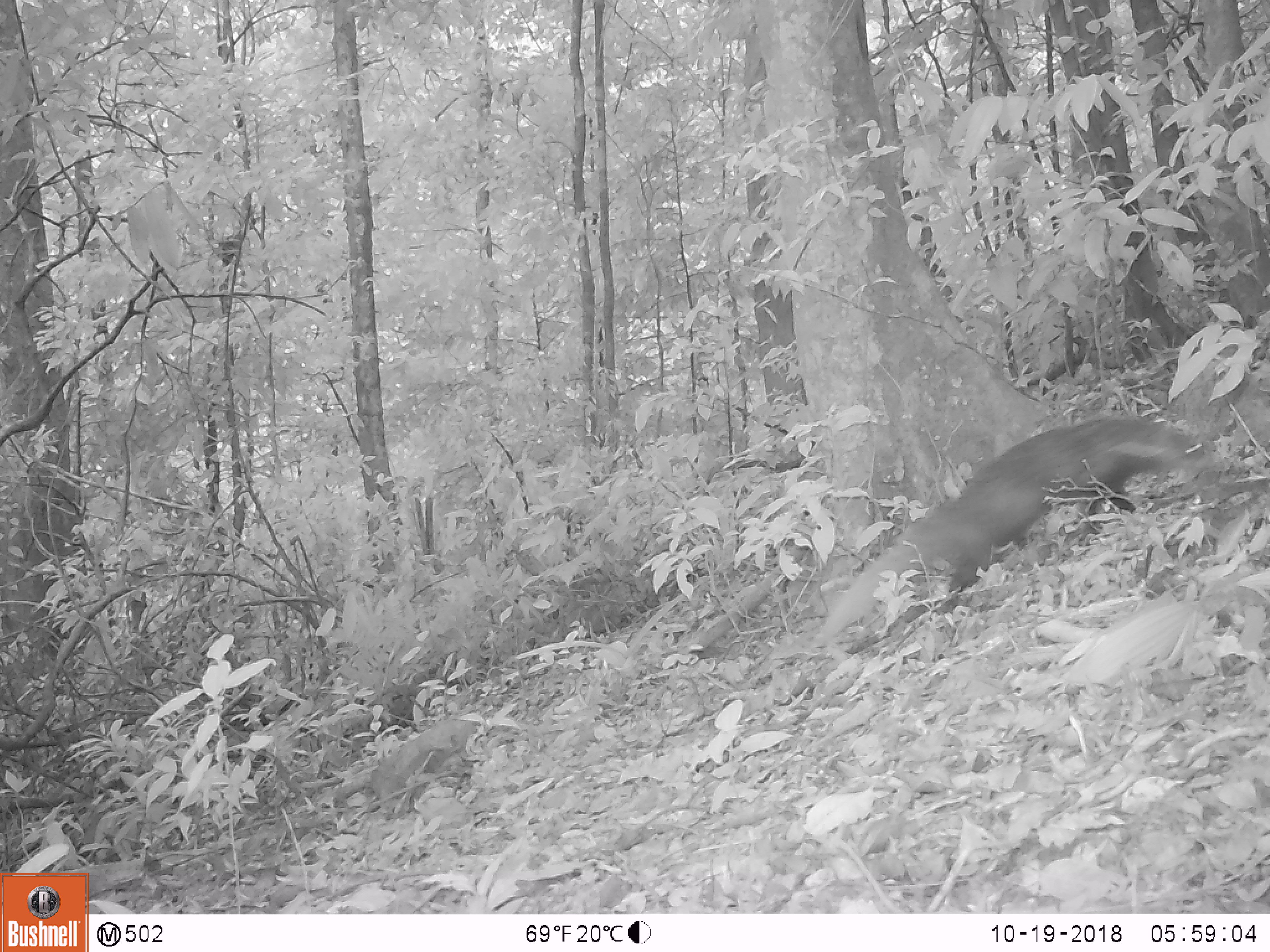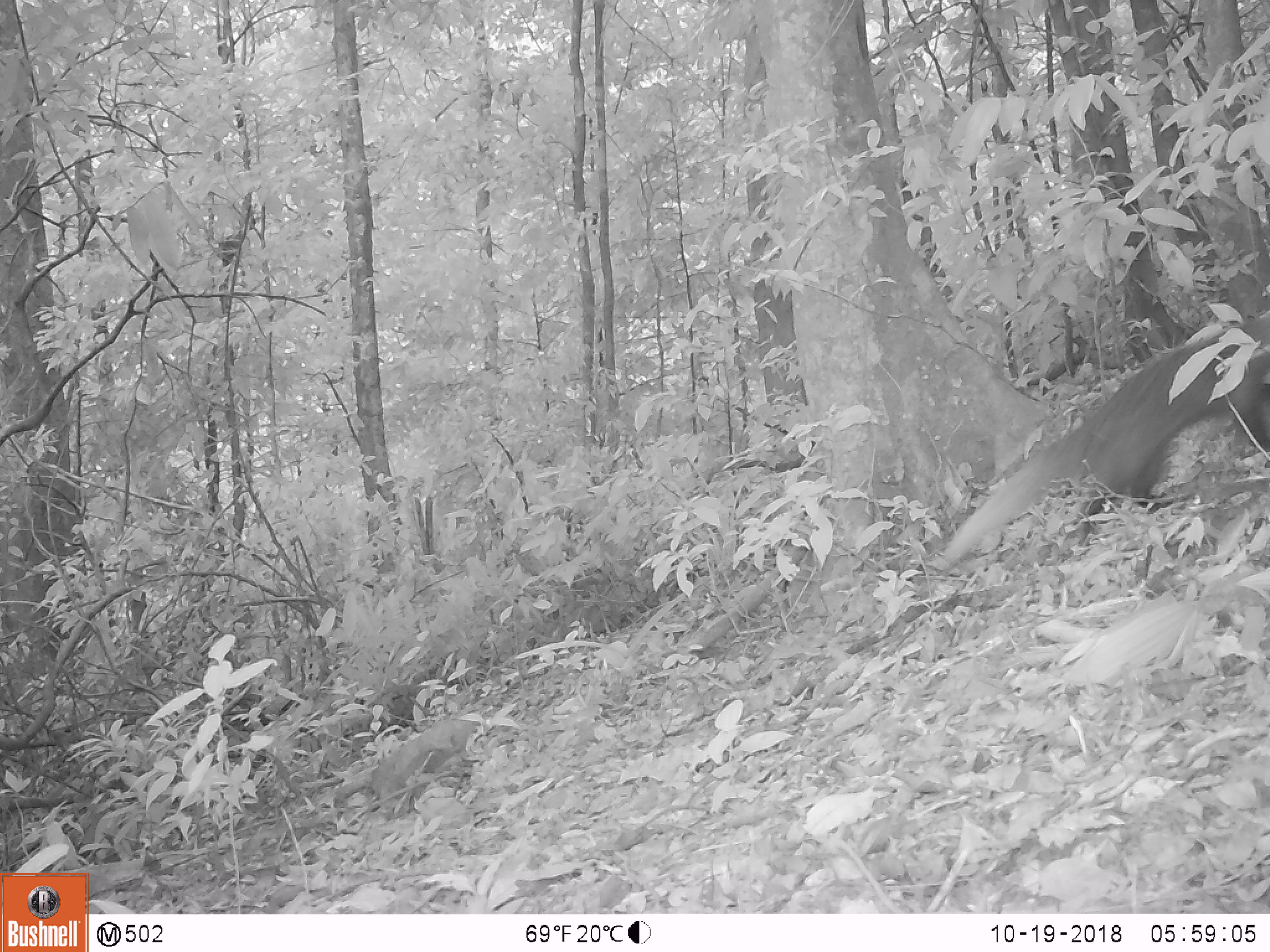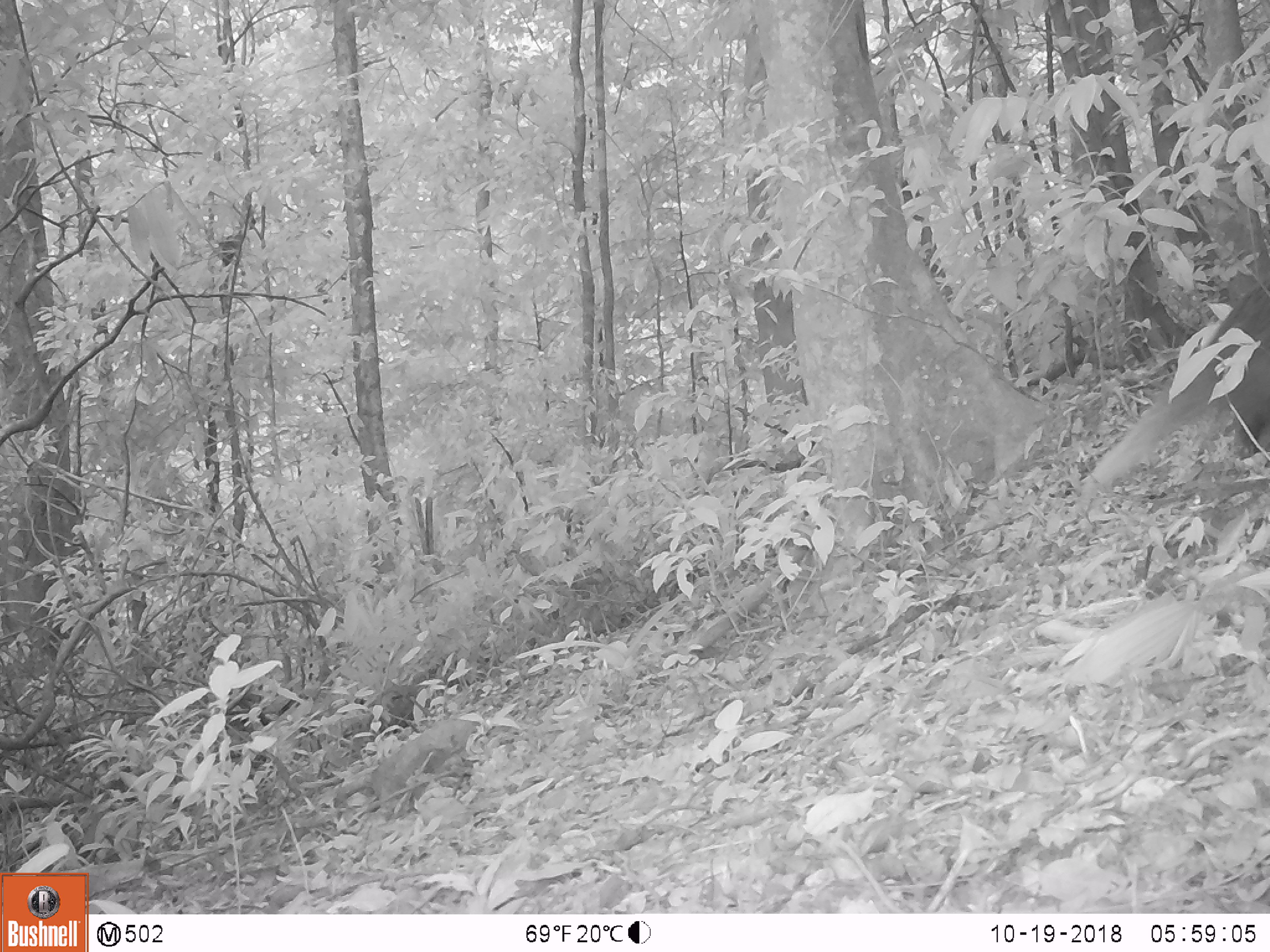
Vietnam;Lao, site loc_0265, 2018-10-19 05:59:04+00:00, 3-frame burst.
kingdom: Animalia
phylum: Chordata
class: Mammalia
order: Carnivora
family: Herpestidae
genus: Urva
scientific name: Urva urva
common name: crab-eating mongoose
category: crab eating mongoose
Crab eating mongoose (crab-eating mongoose) (Urva urva). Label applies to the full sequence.